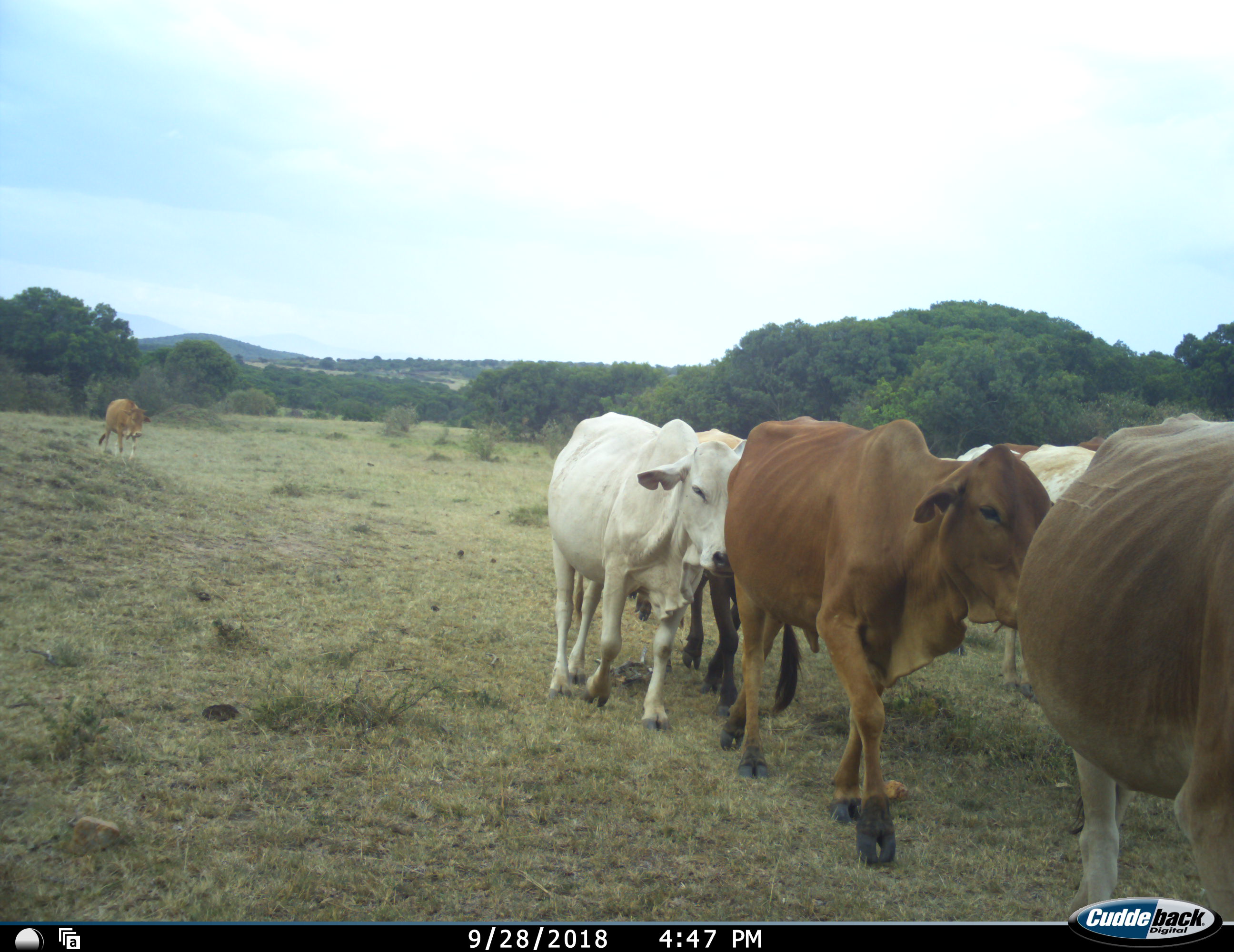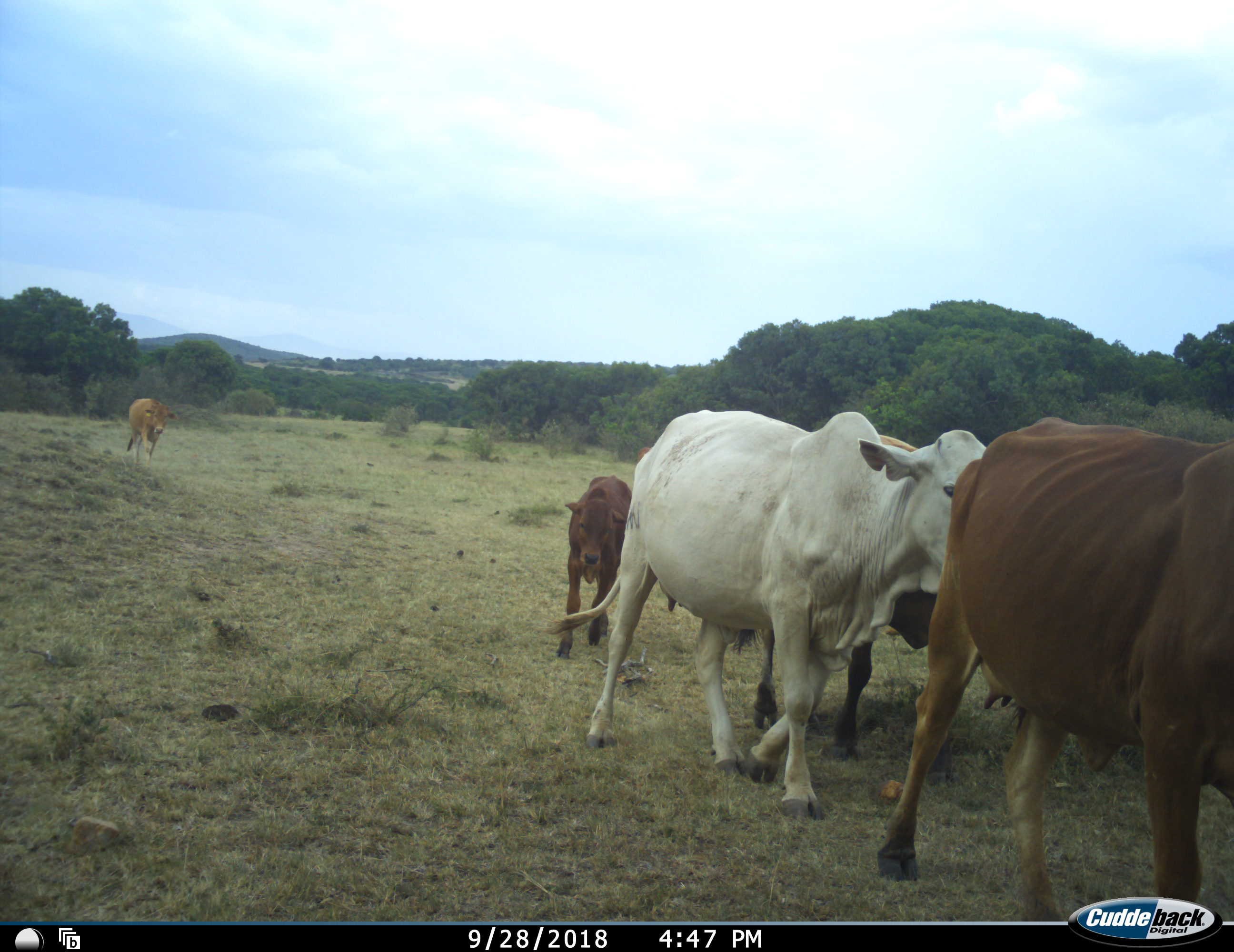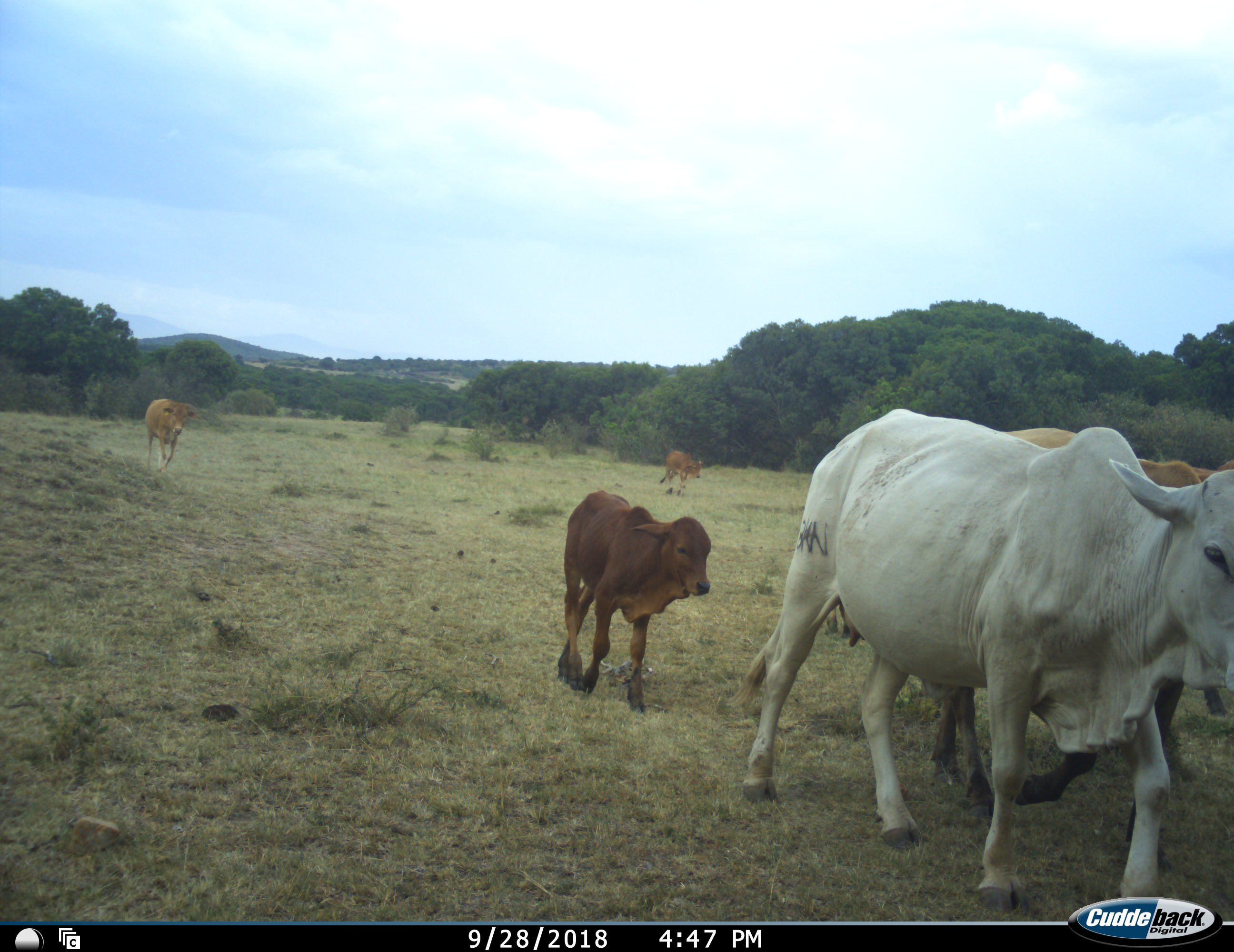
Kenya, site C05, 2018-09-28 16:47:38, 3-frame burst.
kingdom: Animalia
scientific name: Animalia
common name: animal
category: domesticanimal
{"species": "domesticanimal (animal) (Animalia)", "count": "10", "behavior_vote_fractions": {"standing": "10%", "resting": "0%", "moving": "100%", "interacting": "0%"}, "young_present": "100%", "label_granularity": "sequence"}